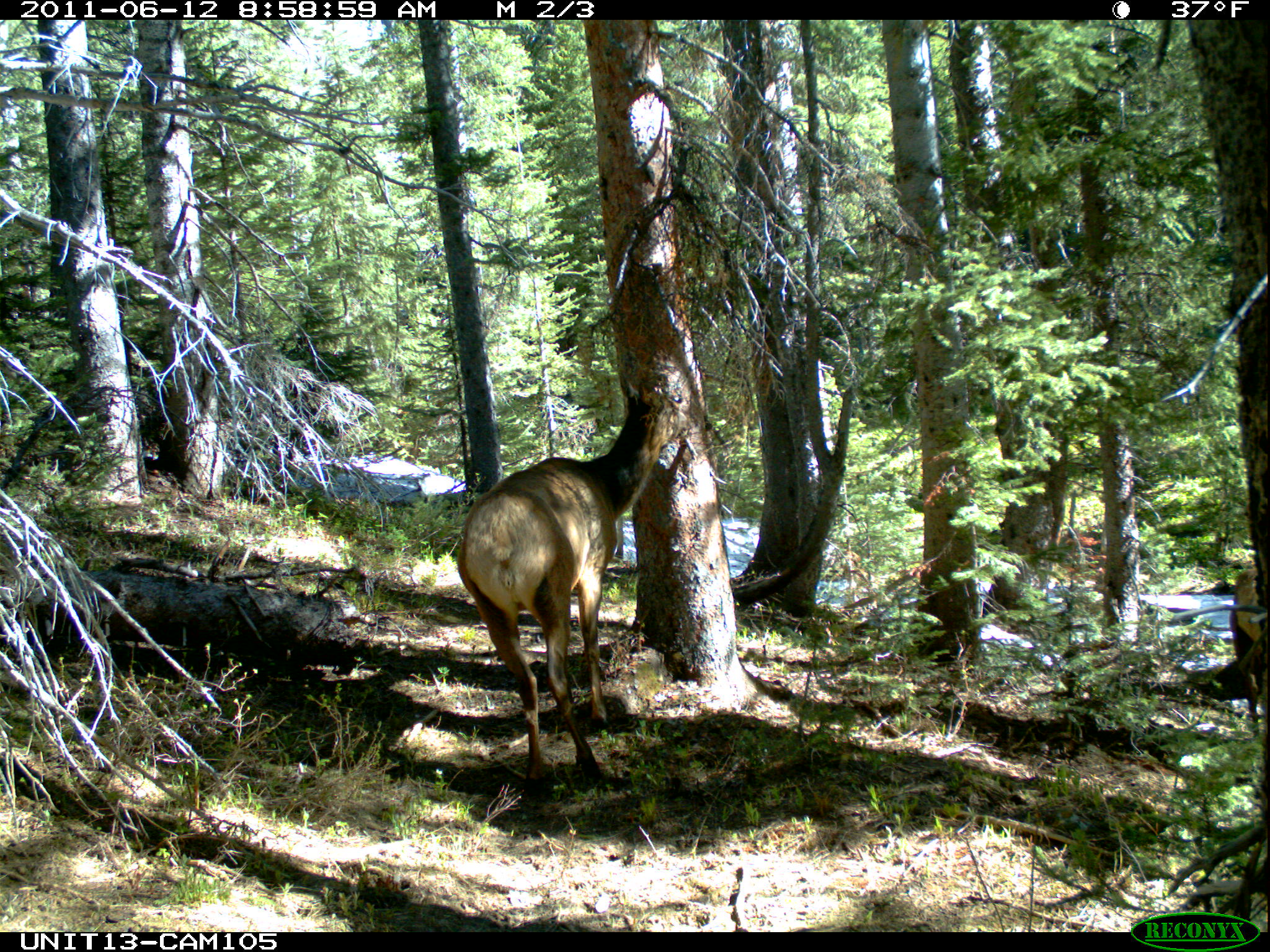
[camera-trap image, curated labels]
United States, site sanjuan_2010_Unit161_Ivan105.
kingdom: Animalia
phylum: Chordata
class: Mammalia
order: Artiodactyla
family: Cervidae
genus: Cervus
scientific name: Cervus elaphus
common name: red deer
Cervus elaphus (red deer).